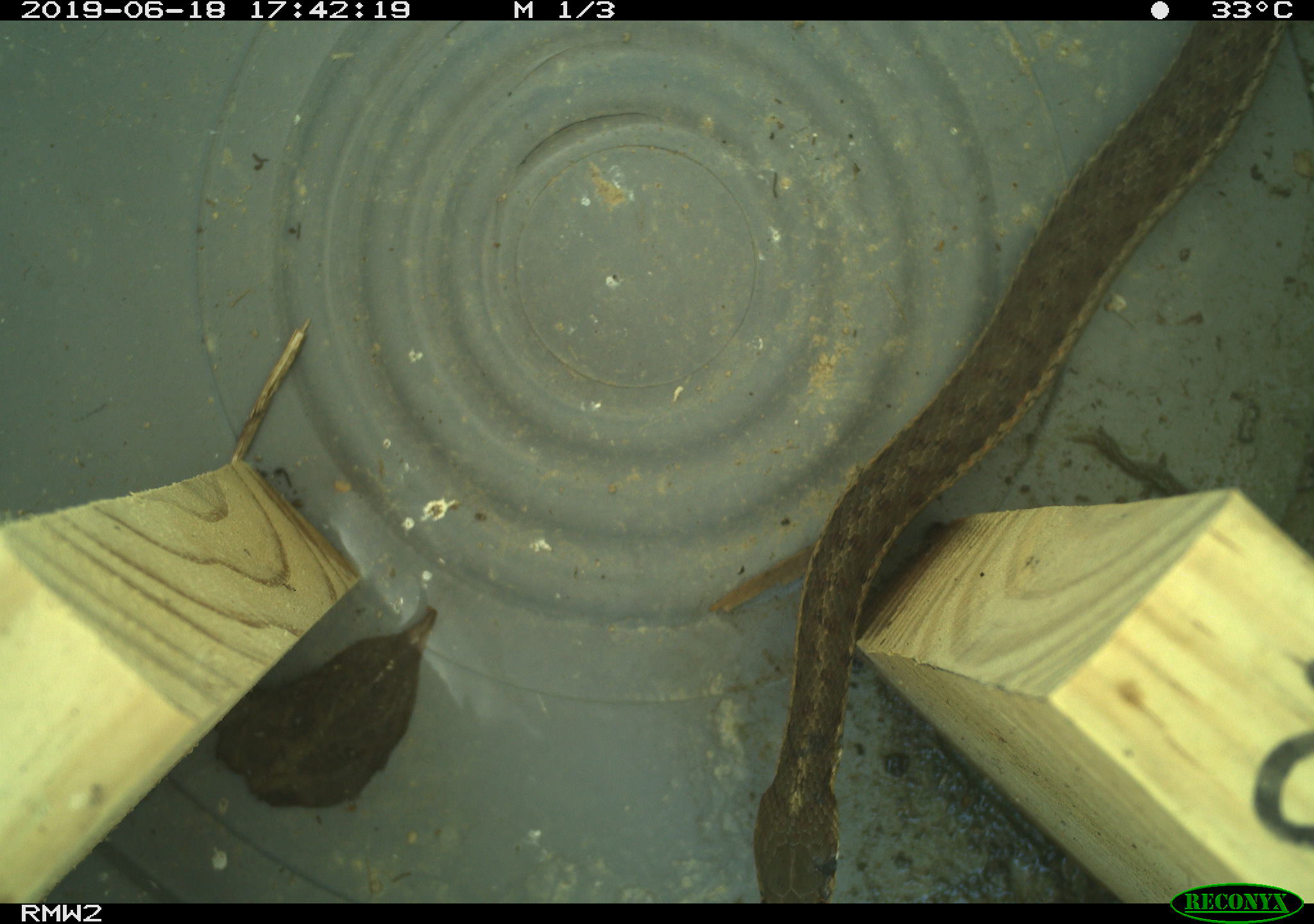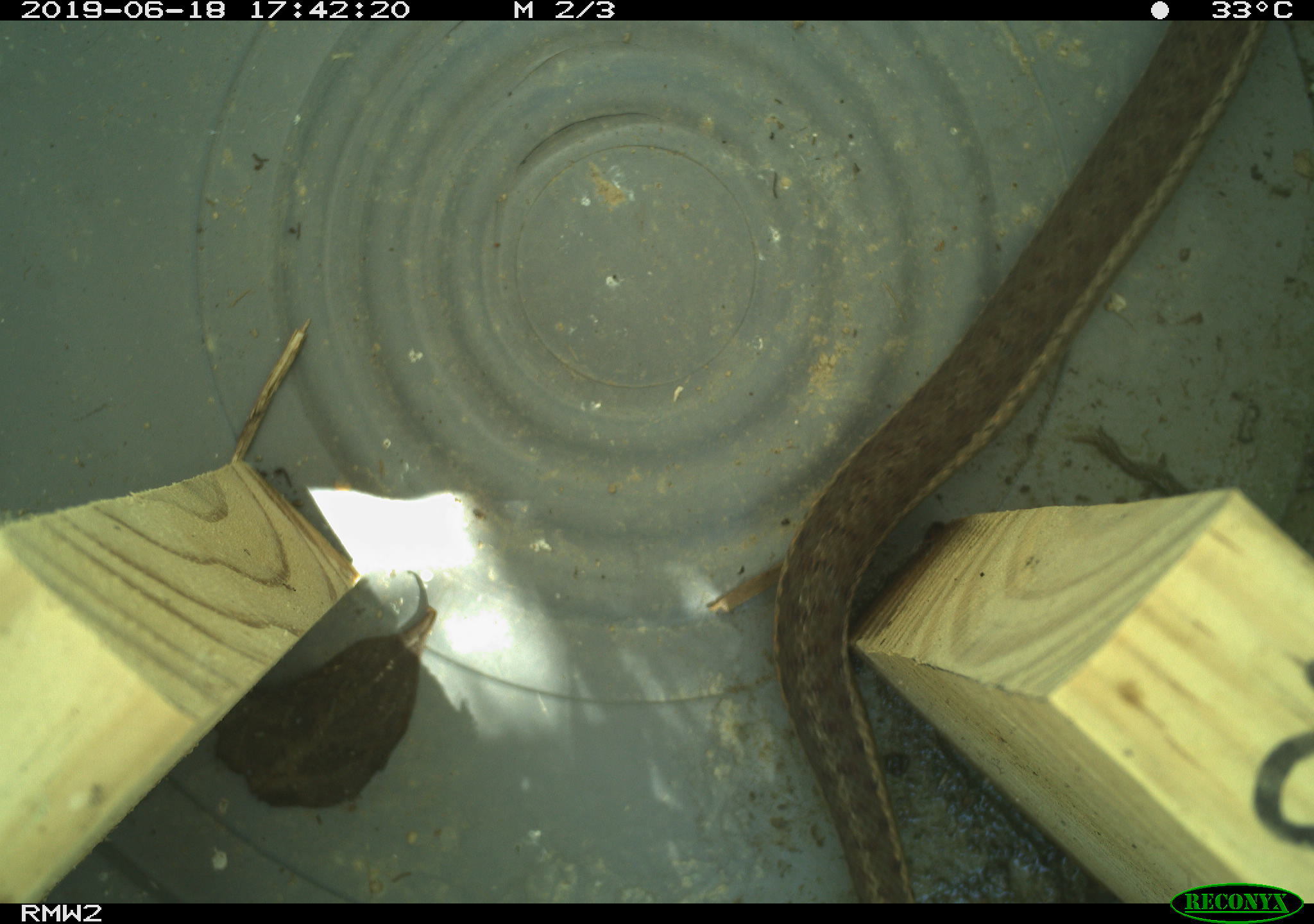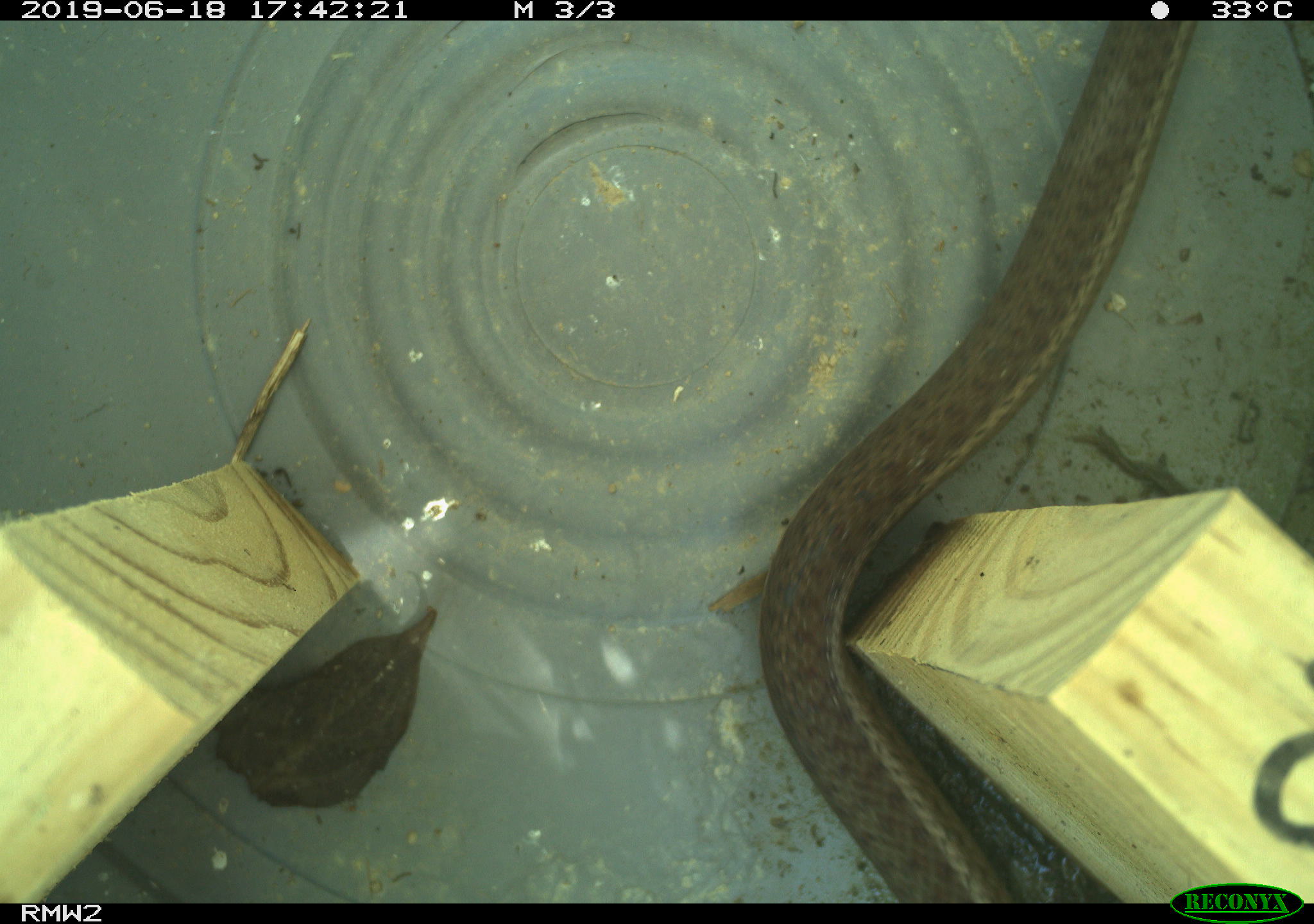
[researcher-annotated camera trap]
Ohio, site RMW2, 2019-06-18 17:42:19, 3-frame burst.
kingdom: Animalia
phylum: Chordata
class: Reptilia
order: Squamata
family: Colubridae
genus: Thamnophis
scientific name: Thamnophis sirtalis sirtalis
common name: eastern gartersnake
Eastern gartersnake (Thamnophis sirtalis sirtalis).